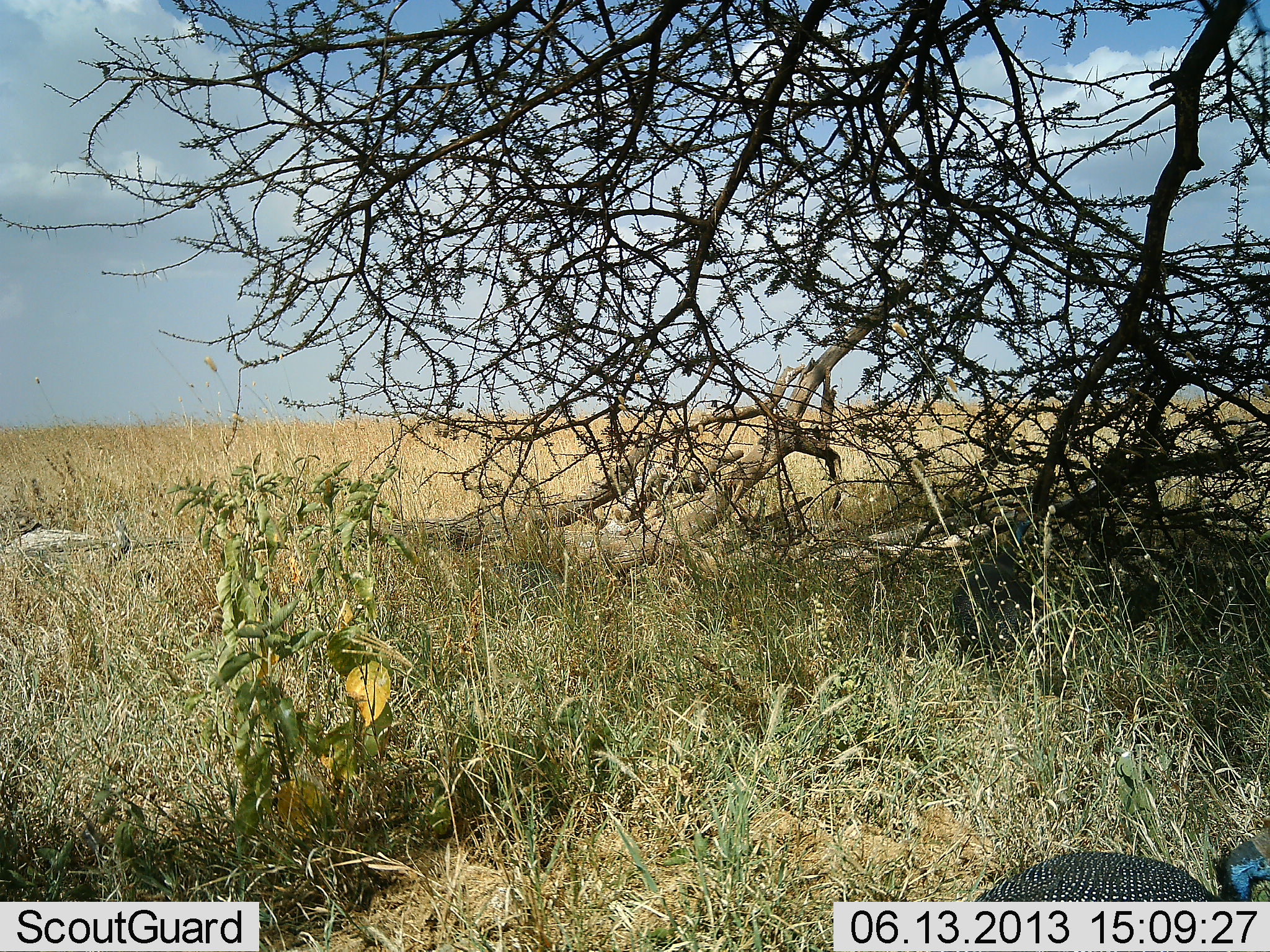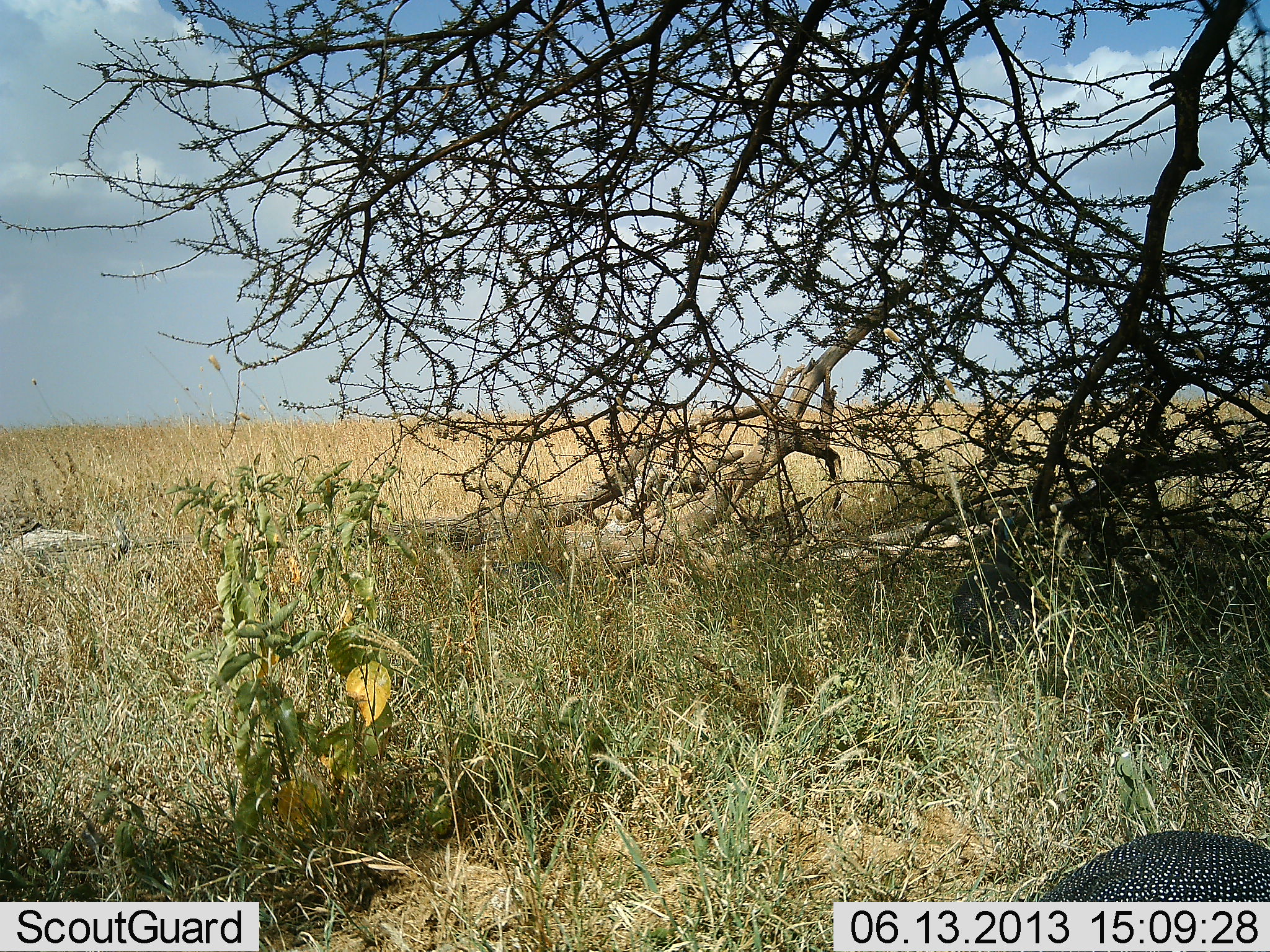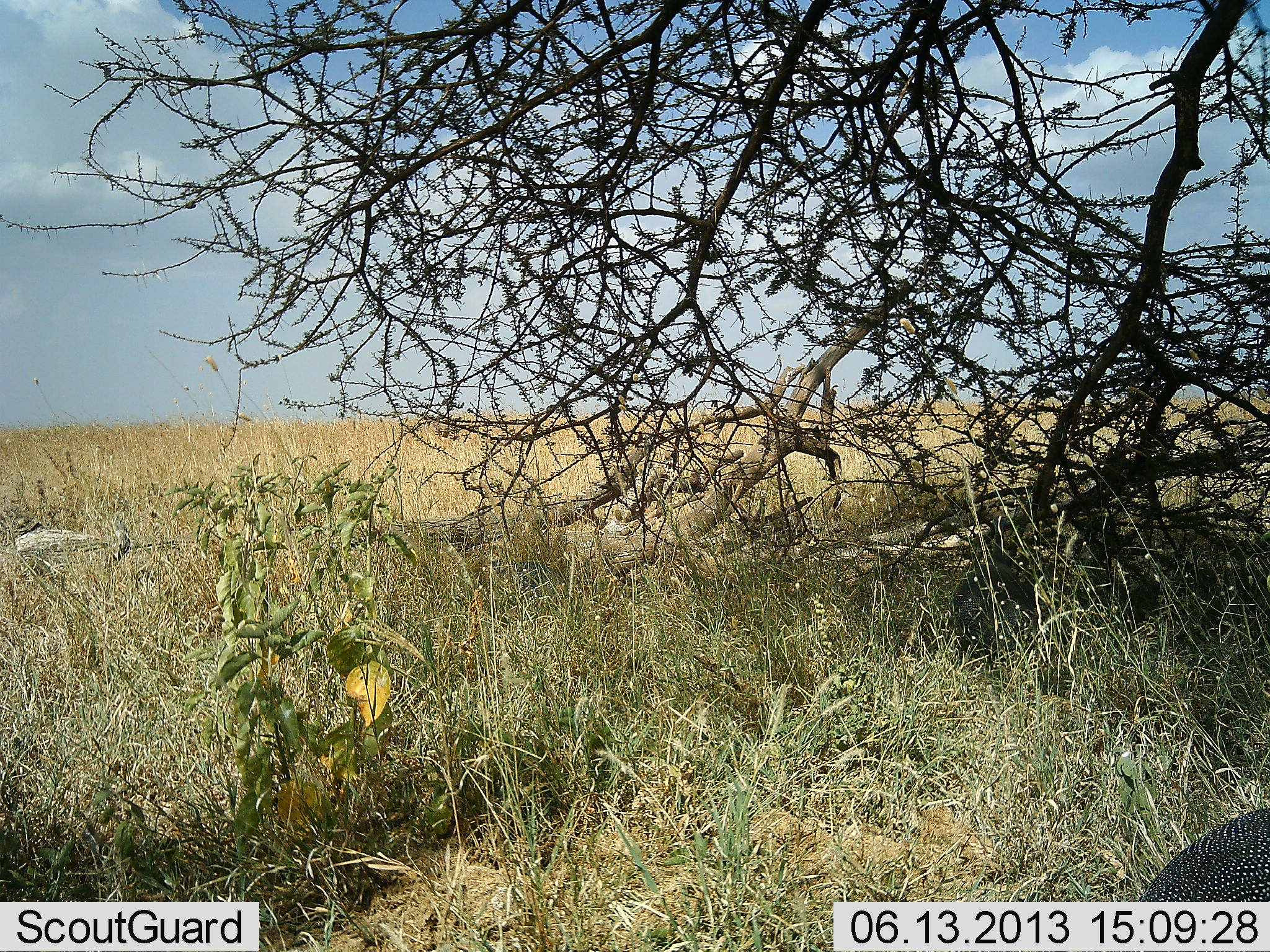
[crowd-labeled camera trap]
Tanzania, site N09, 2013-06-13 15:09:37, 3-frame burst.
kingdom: Animalia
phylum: Chordata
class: Aves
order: Galliformes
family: Numididae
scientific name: Numididae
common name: guinea fowl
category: guineafowl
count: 1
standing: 12%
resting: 0%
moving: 100%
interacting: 0%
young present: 0%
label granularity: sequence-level